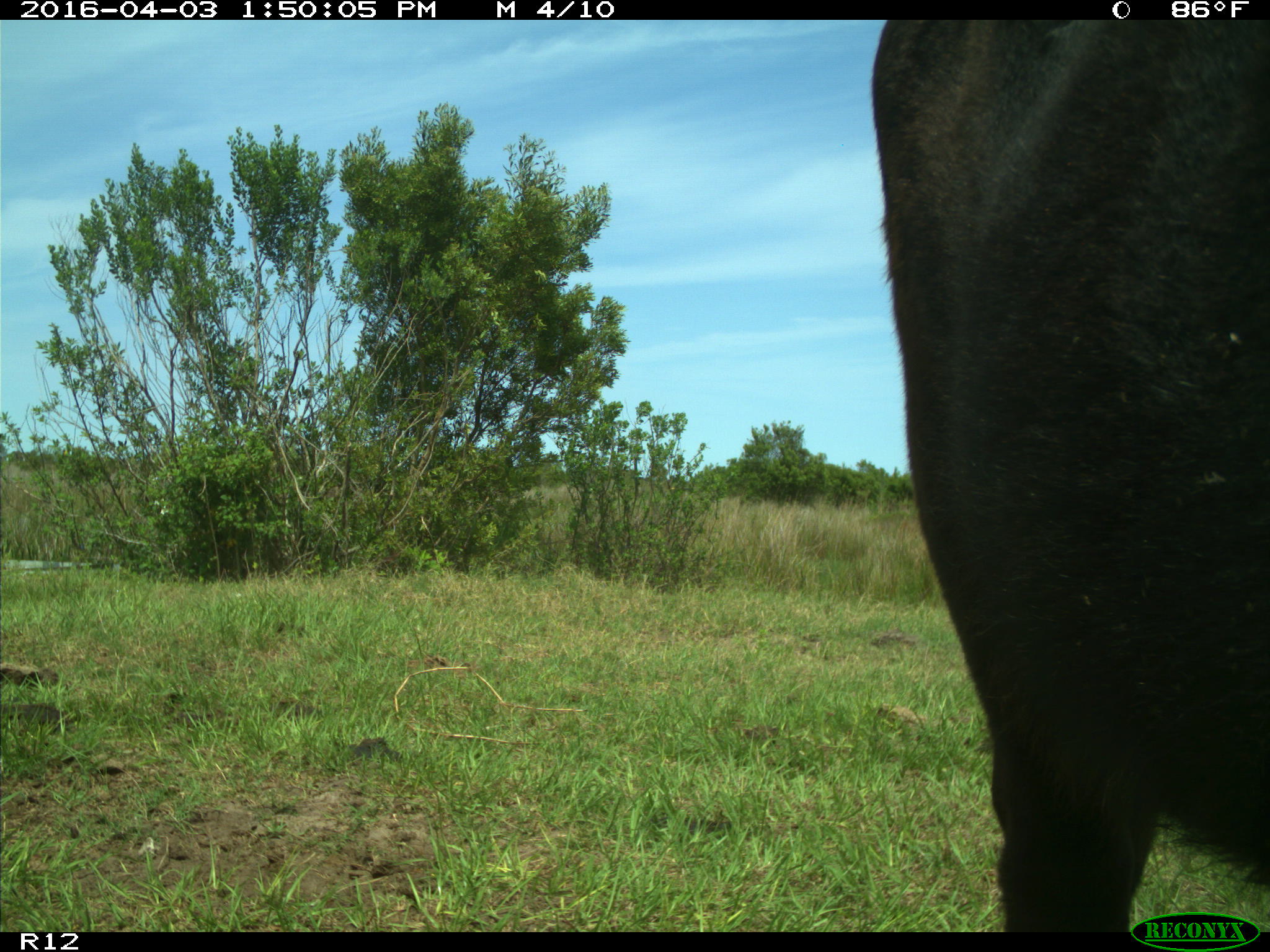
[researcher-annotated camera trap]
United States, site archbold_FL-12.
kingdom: Animalia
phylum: Chordata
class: Mammalia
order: Artiodactyla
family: Bovidae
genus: Bos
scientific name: Bos taurus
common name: domestic cow